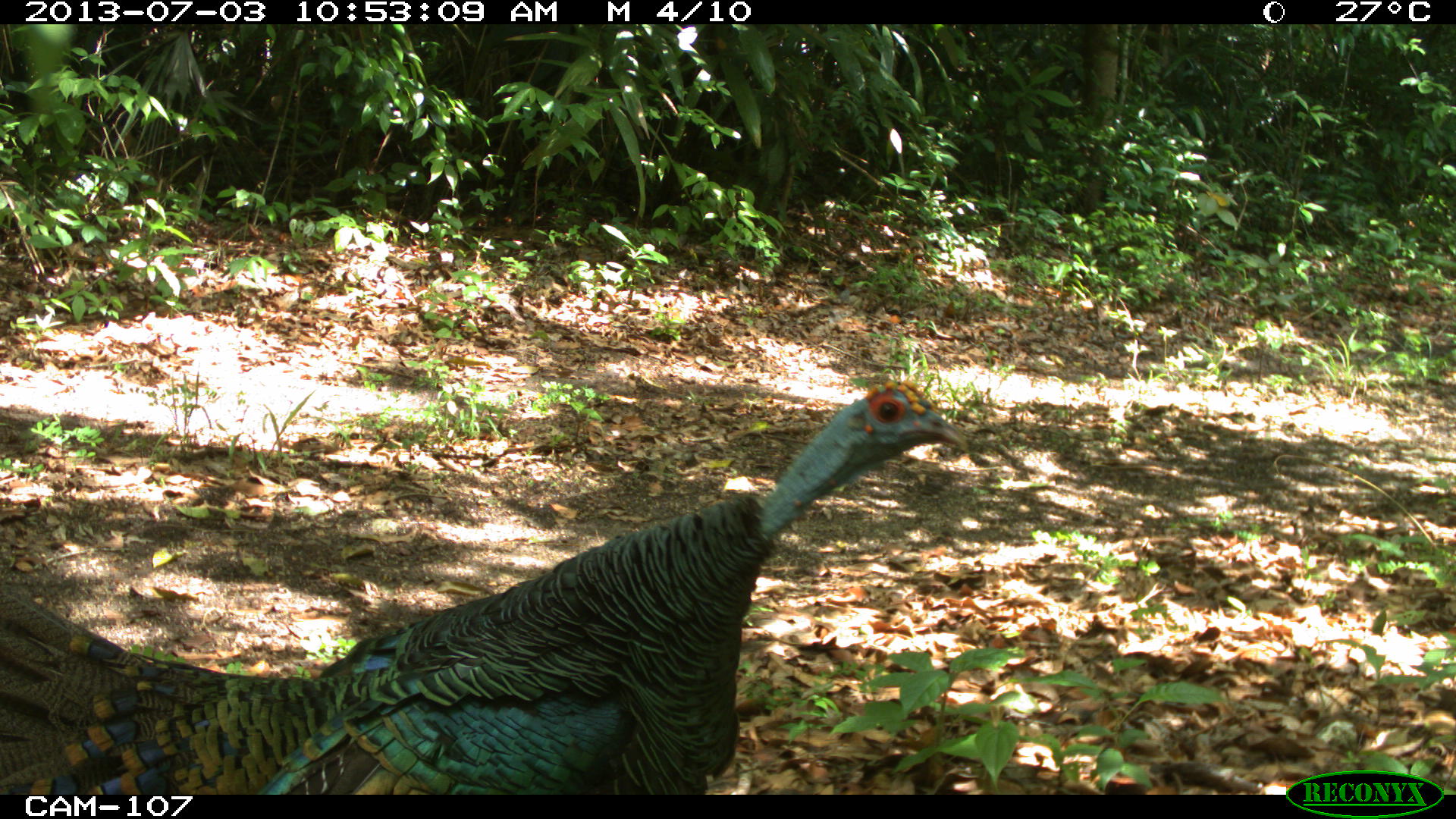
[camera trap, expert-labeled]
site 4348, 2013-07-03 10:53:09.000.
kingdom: Animalia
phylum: Chordata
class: Aves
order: Galliformes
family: Phasianidae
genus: Meleagris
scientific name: Meleagris ocellata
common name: ocellated turkey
Meleagris ocellata (ocellated turkey), count 1.